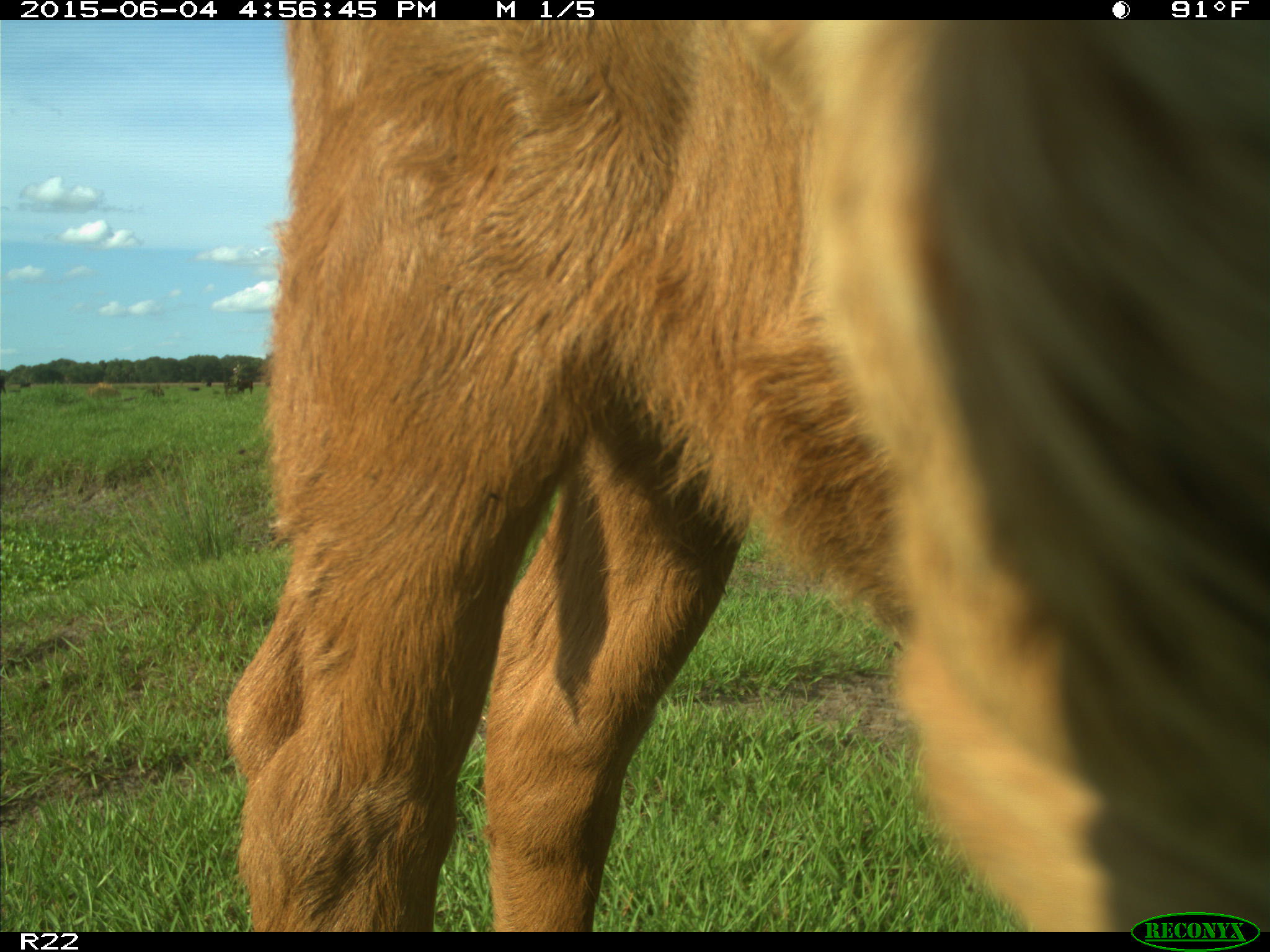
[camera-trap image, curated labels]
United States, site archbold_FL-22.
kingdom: Animalia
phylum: Chordata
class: Mammalia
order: Artiodactyla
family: Bovidae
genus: Bos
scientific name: Bos taurus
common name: domestic cow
Bos taurus (domestic cow).